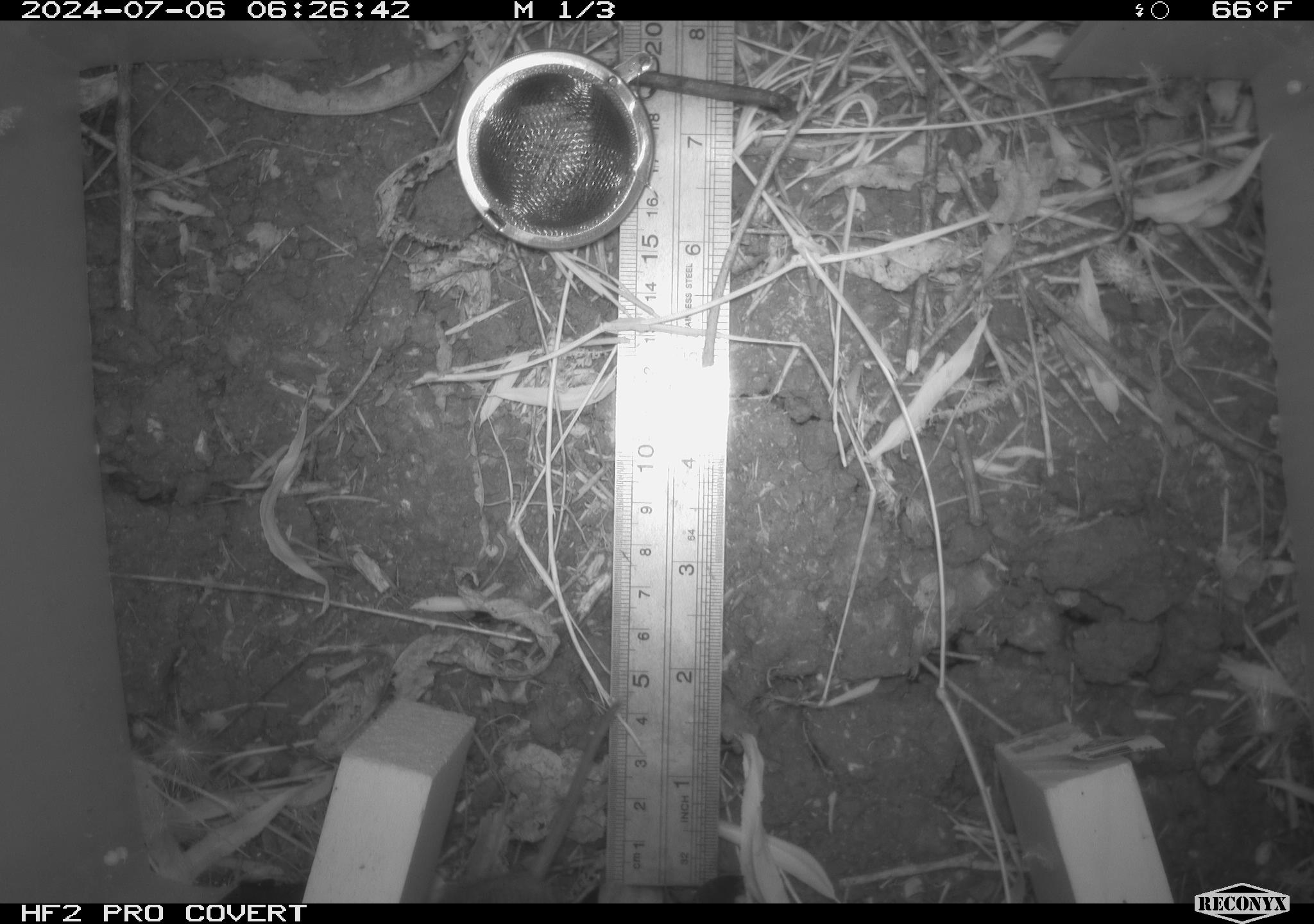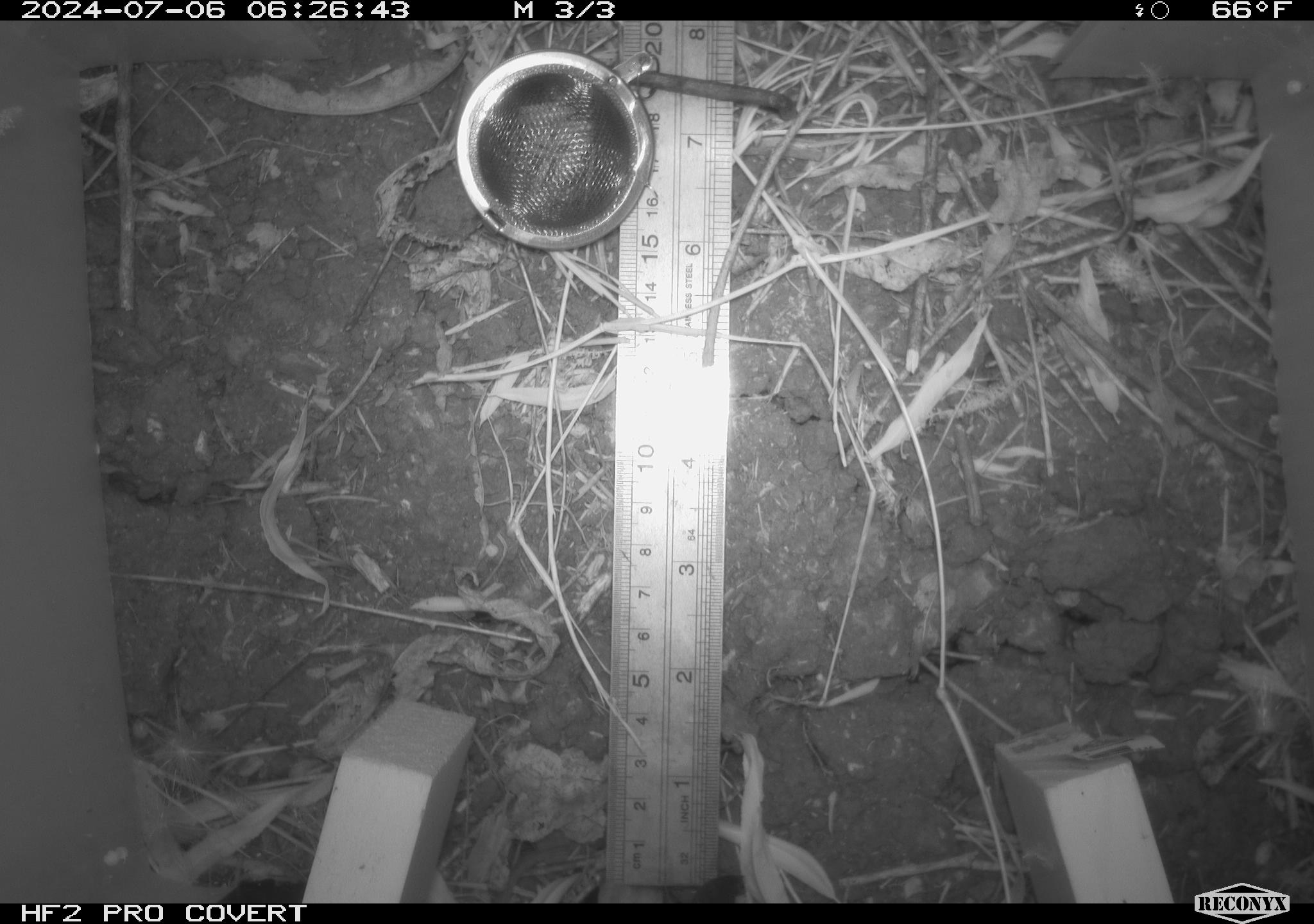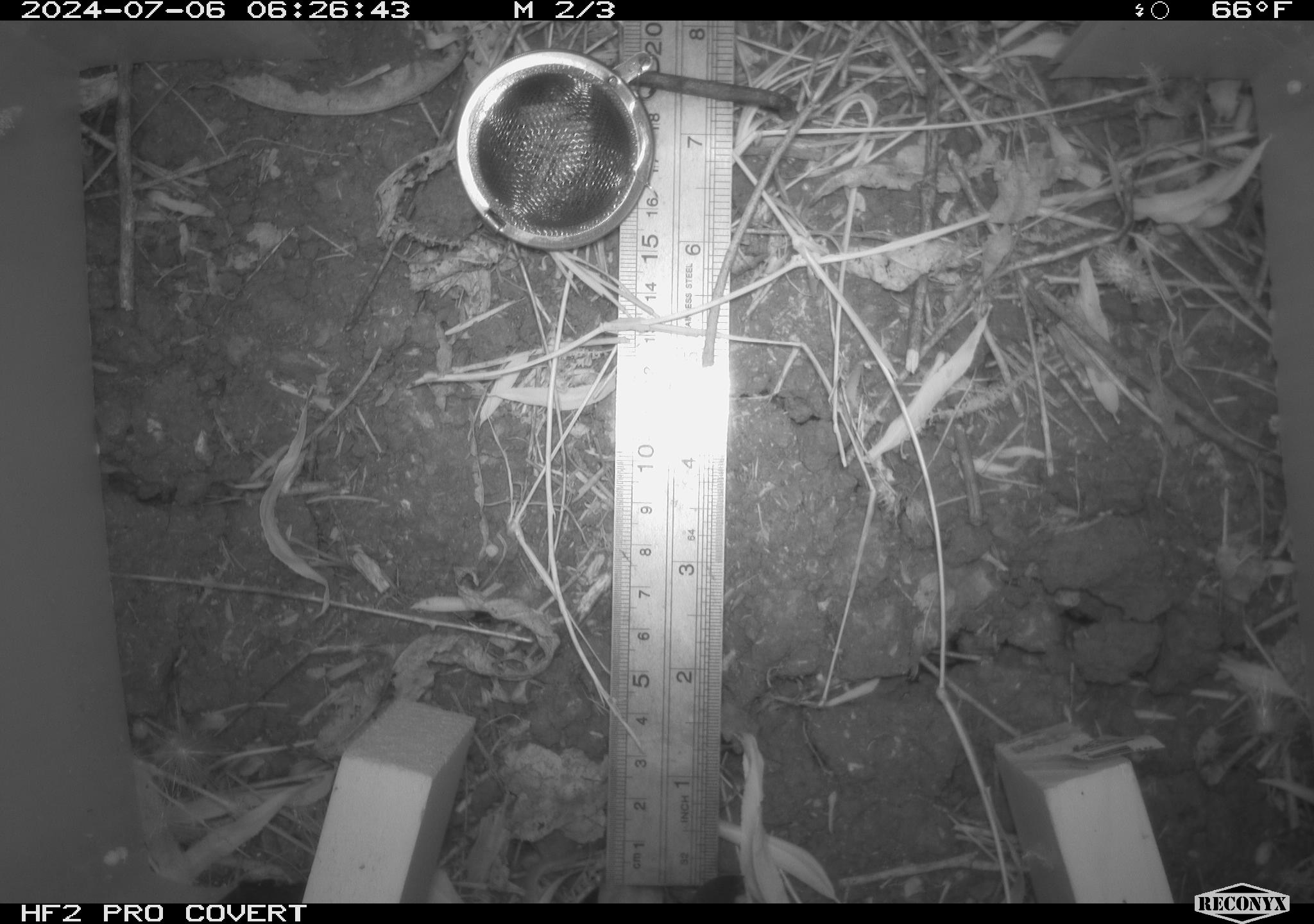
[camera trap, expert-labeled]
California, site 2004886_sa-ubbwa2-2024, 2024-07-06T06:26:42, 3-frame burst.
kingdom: Animalia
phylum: Chordata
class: Mammalia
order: Rodentia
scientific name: Rodentia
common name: mouse species